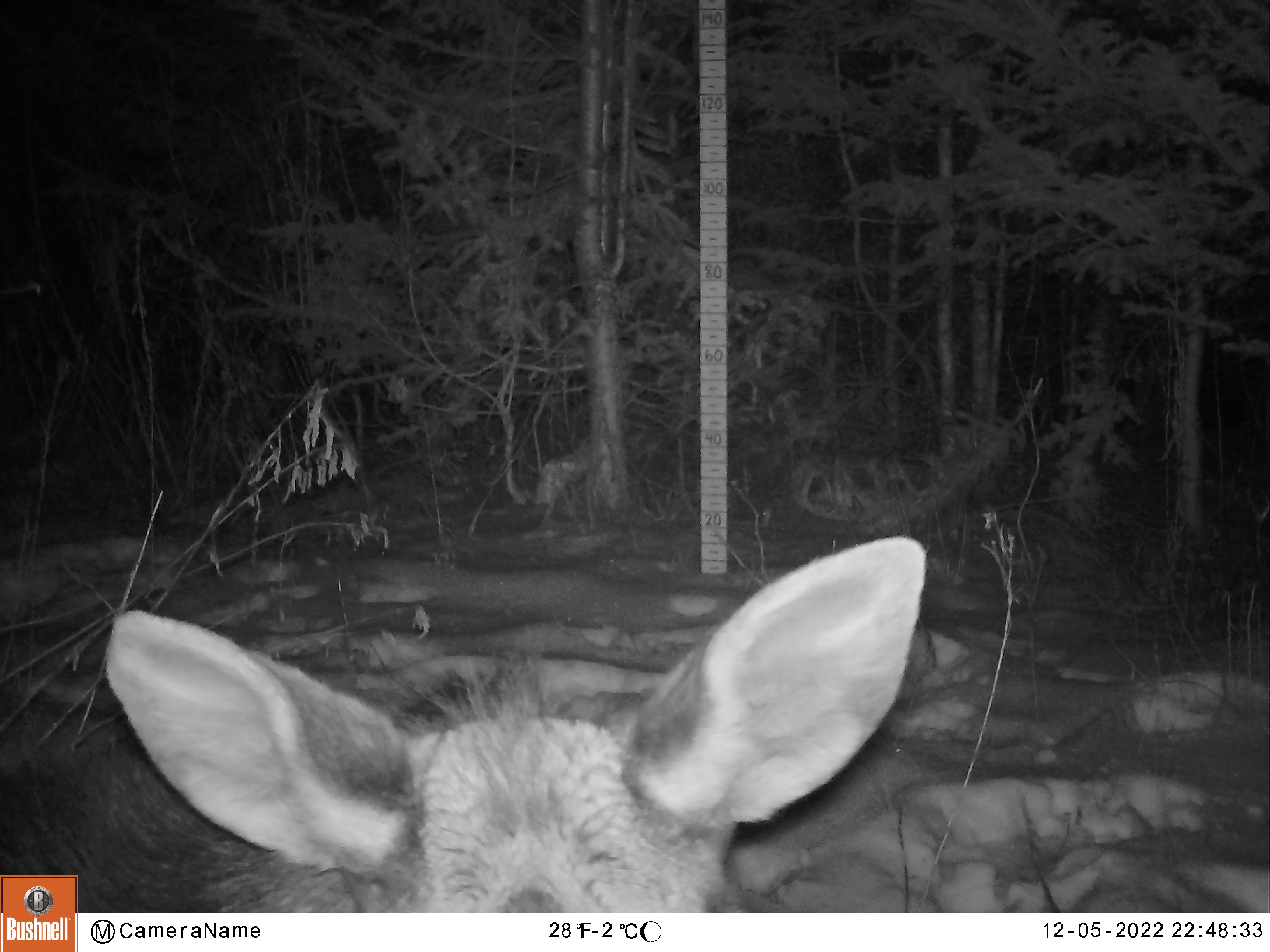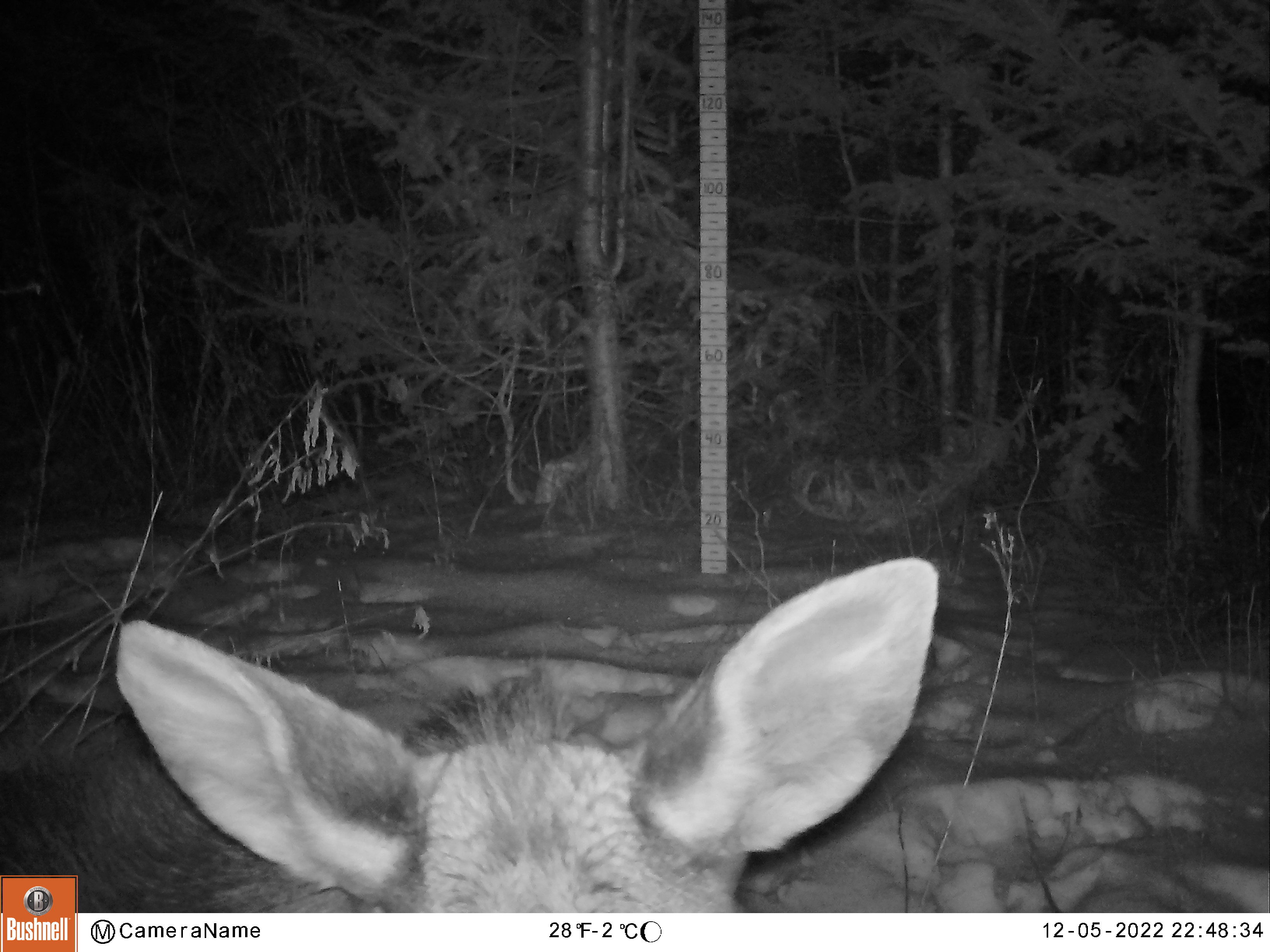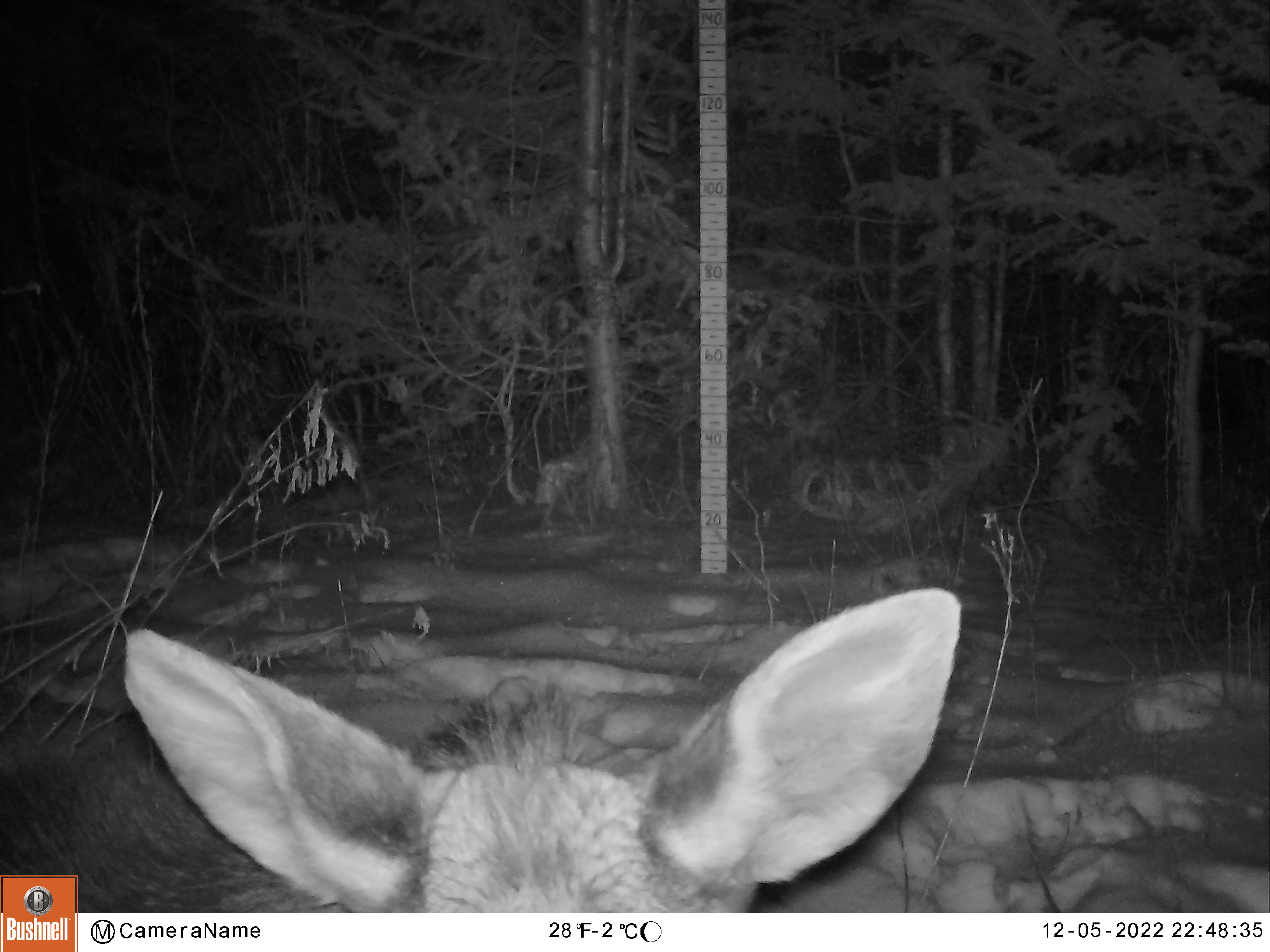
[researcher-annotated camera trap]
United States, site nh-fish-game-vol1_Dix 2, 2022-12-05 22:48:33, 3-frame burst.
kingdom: Animalia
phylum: Chordata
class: Mammalia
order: Artiodactyla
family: Cervidae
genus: Alces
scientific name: Alces alces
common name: moose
Moose (Alces alces).